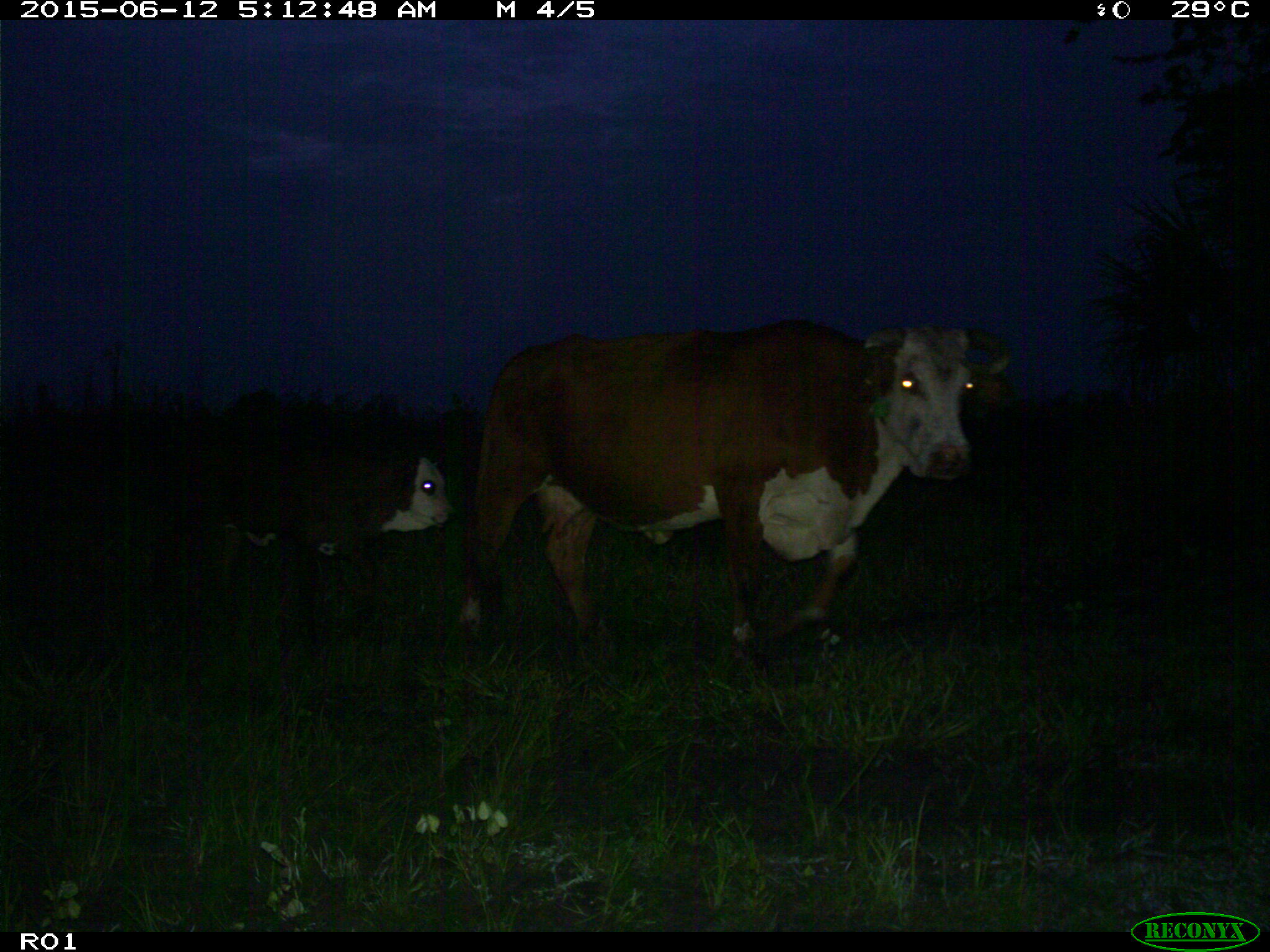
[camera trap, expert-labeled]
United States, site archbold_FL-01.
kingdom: Animalia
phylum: Chordata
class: Mammalia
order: Artiodactyla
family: Bovidae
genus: Bos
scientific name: Bos taurus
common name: domestic cow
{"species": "Bos taurus (domestic cow)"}